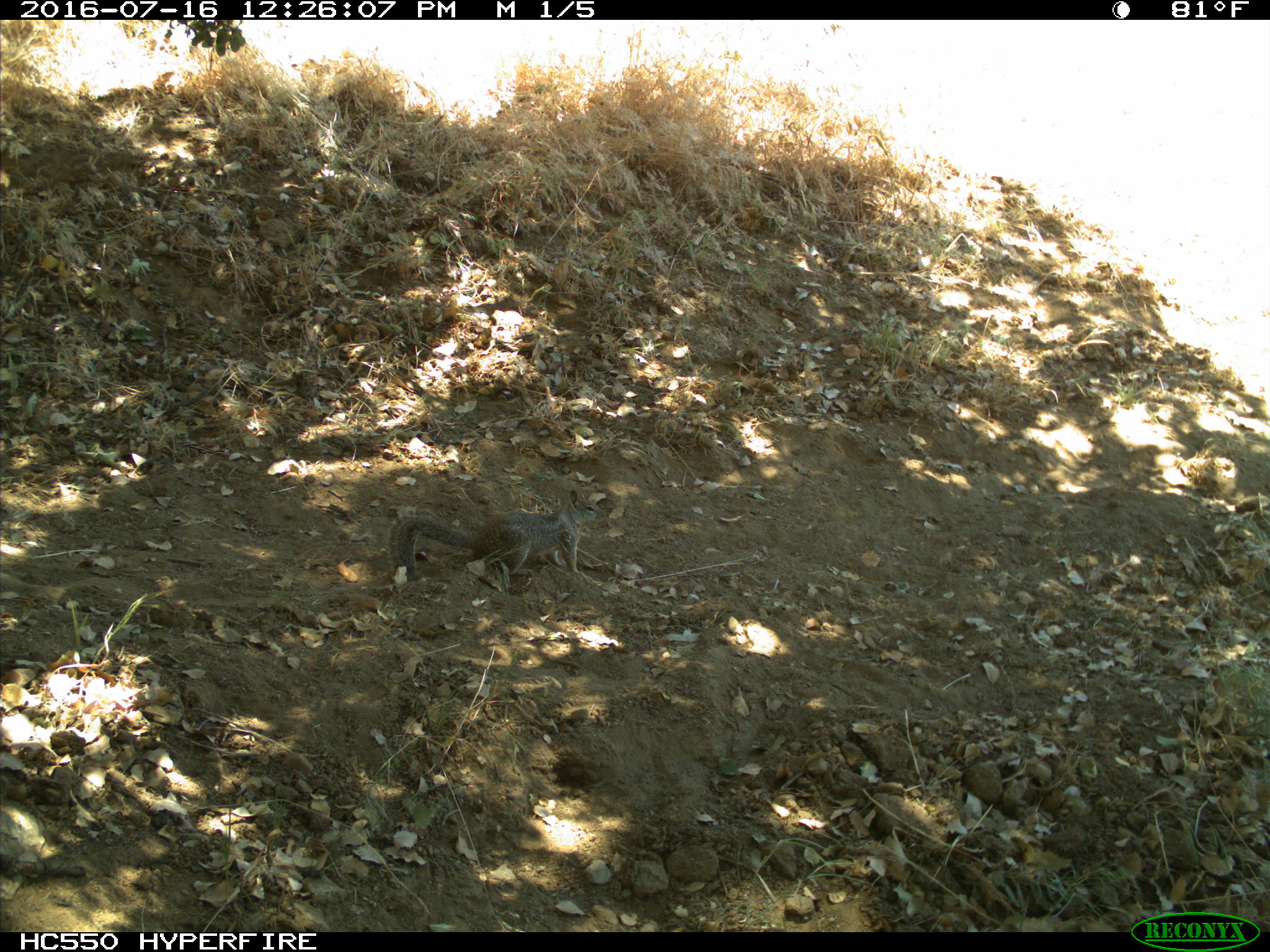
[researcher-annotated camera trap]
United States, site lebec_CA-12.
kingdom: Animalia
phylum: Chordata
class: Mammalia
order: Rodentia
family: Sciuridae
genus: Otospermophilus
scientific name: Otospermophilus beecheyi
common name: california ground squirrel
Otospermophilus beecheyi (california ground squirrel).